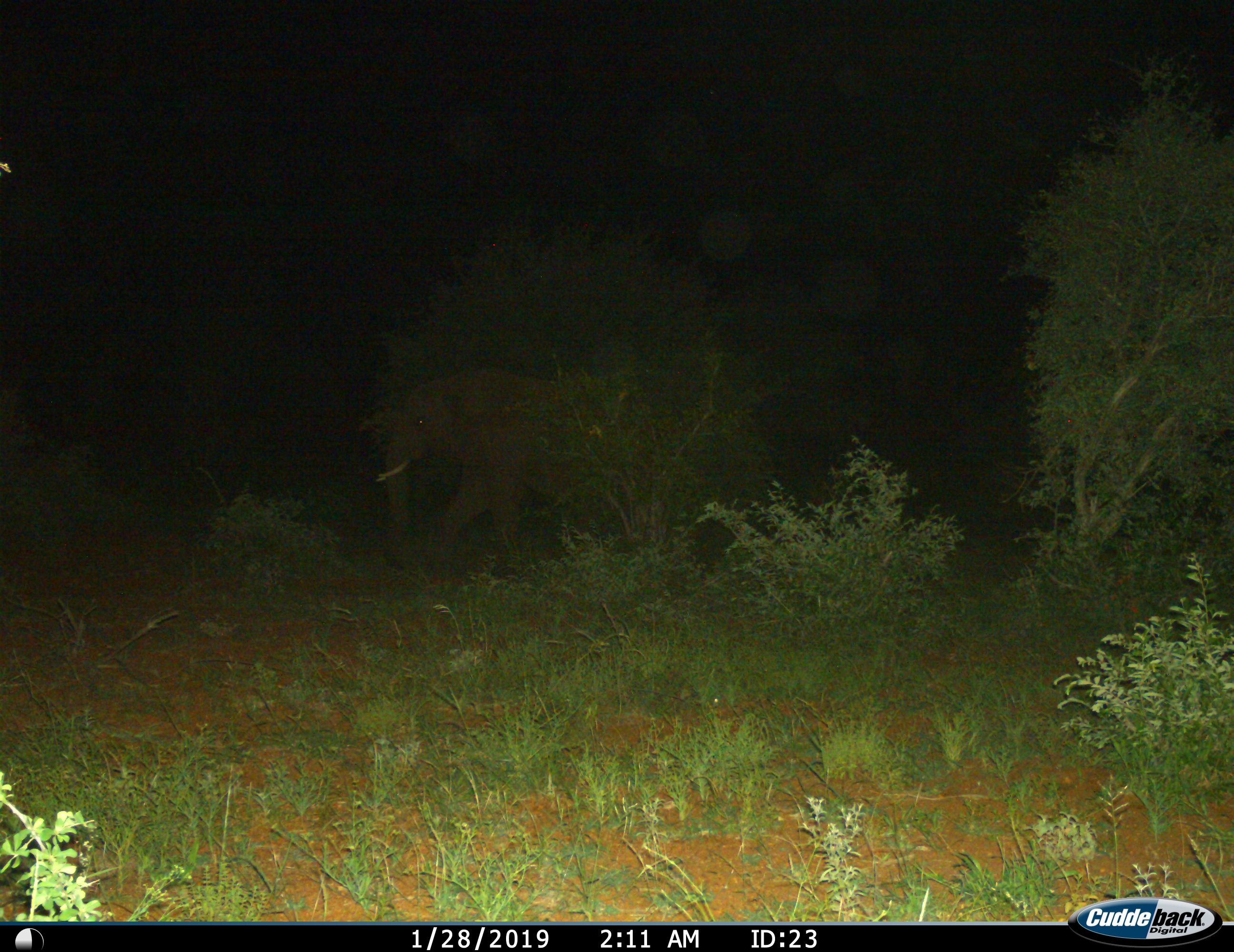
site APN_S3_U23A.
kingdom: Animalia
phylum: Chordata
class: Mammalia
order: Proboscidea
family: Elephantidae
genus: Loxodonta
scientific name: Loxodonta africana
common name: african bush elephant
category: elephant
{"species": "elephant (african bush elephant) (Loxodonta africana)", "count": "1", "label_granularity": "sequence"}